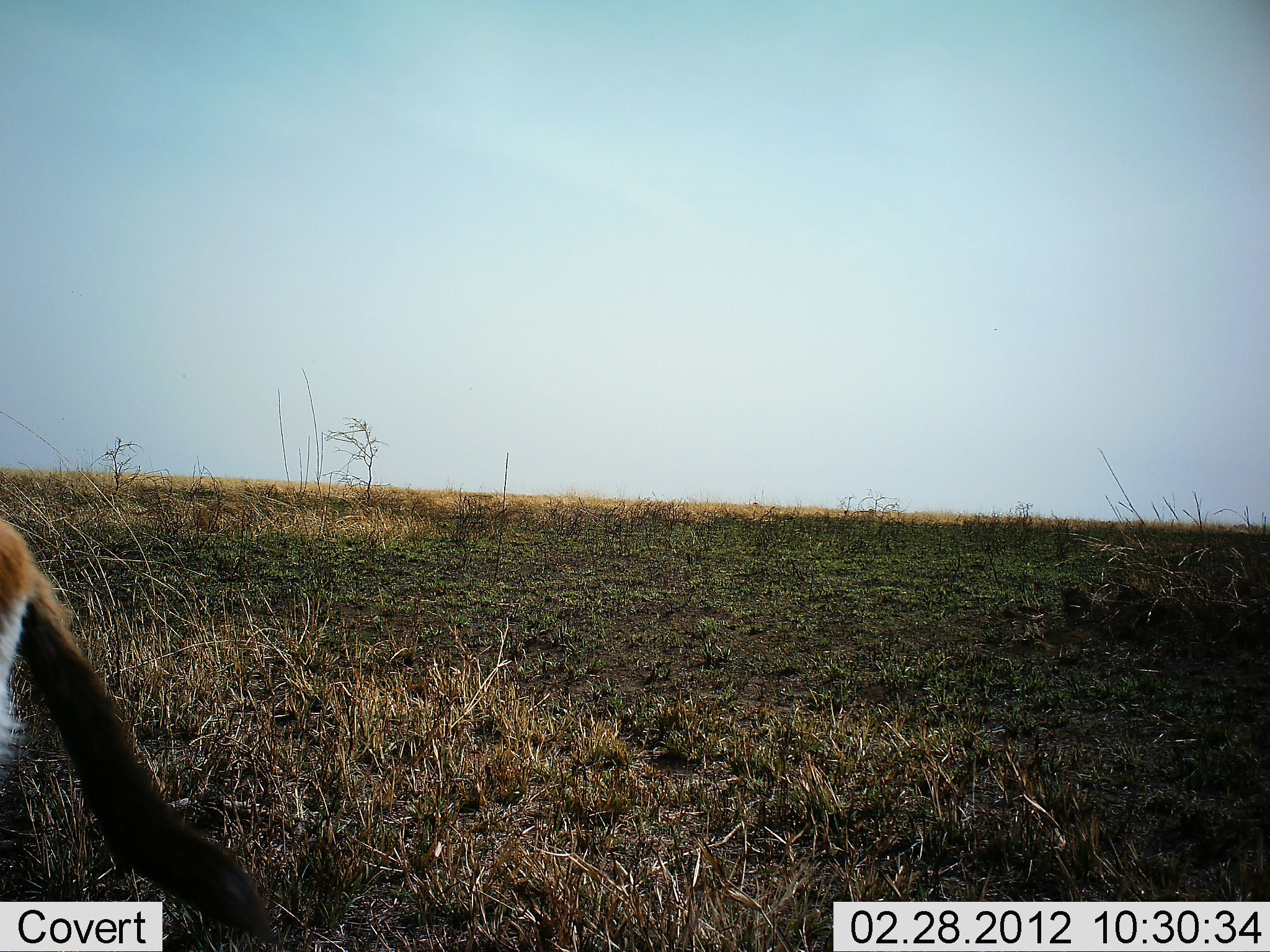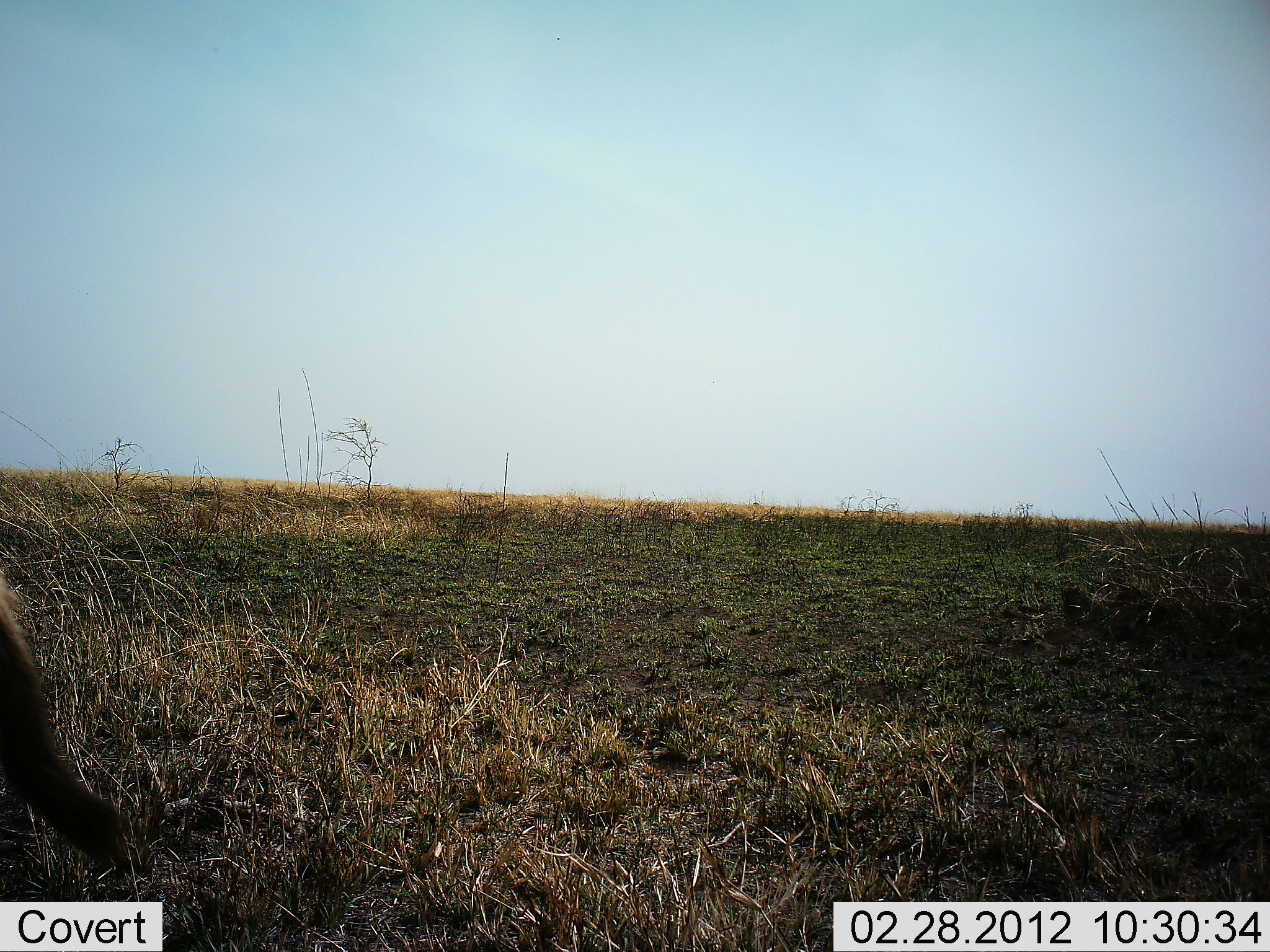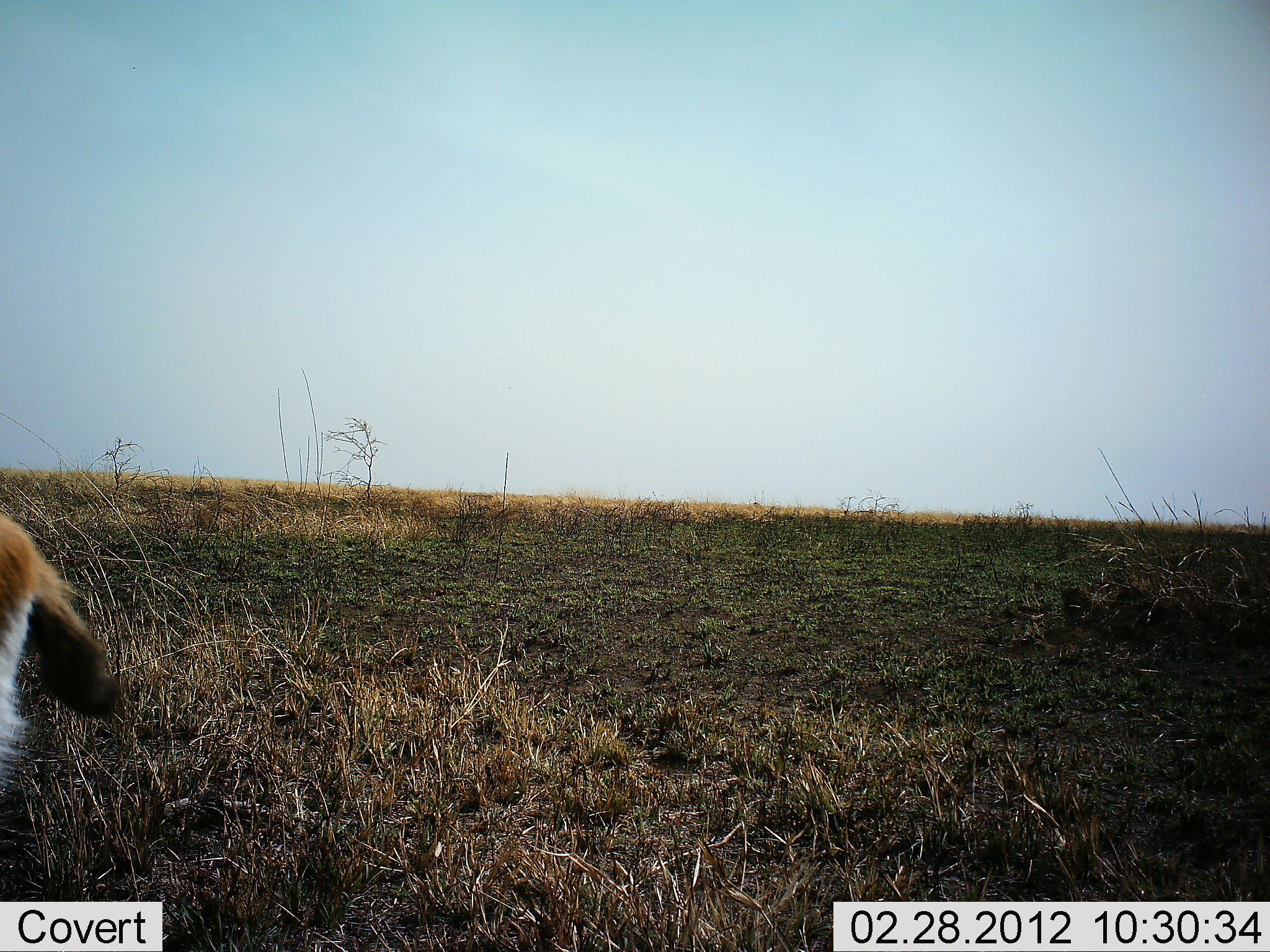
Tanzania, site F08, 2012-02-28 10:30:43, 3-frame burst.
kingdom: Animalia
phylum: Chordata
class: Mammalia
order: Artiodactyla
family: Bovidae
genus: Eudorcas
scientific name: Eudorcas thomsonii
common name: thomson's gazelle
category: gazellethomsons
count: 1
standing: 85%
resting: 0%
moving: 15%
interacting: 0%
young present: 0%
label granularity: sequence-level